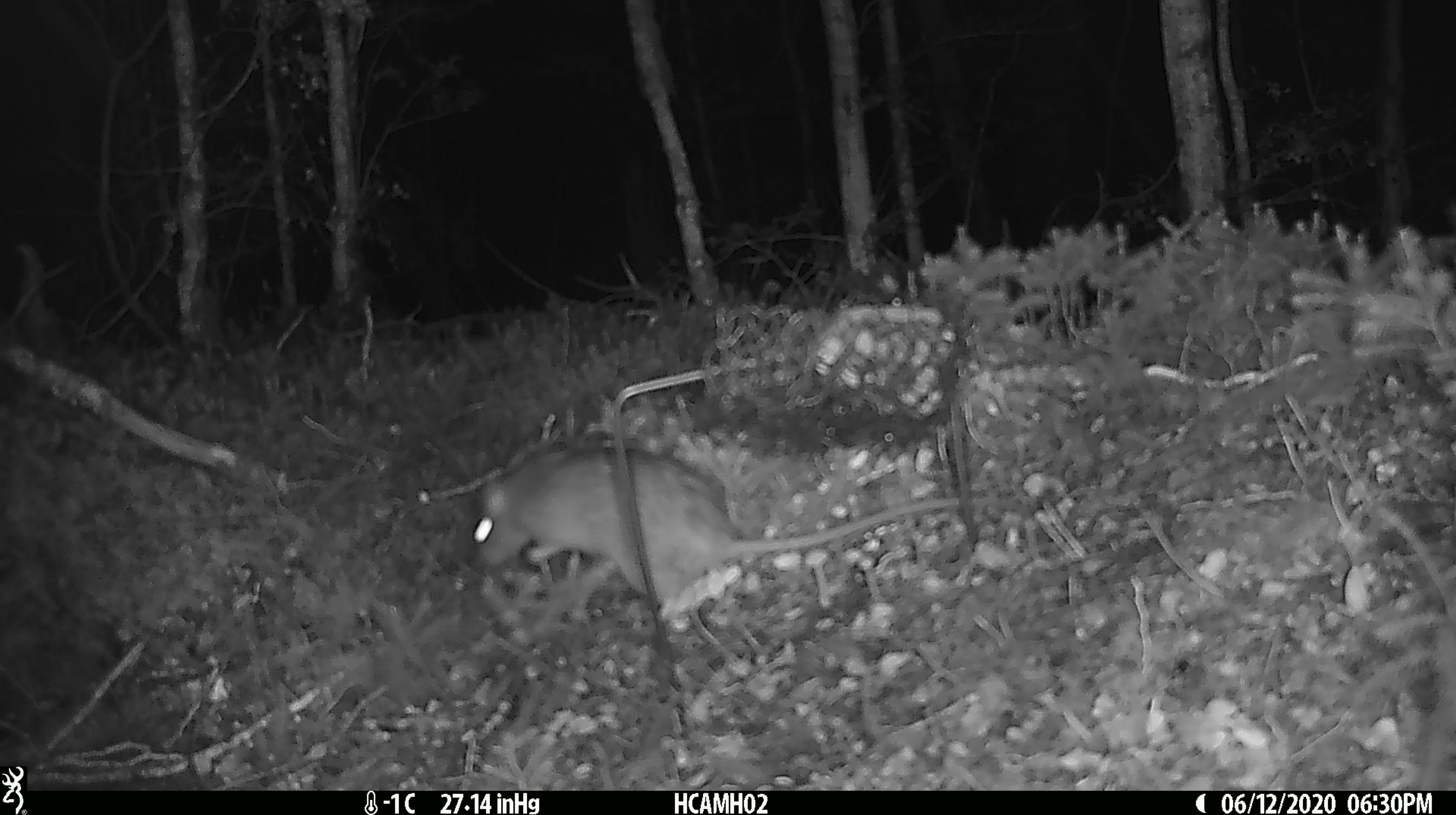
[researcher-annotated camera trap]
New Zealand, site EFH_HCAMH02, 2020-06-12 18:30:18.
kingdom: Animalia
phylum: Chordata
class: Mammalia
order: Rodentia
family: Muridae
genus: Rattus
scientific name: Rattus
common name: rat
Rat (Rattus).